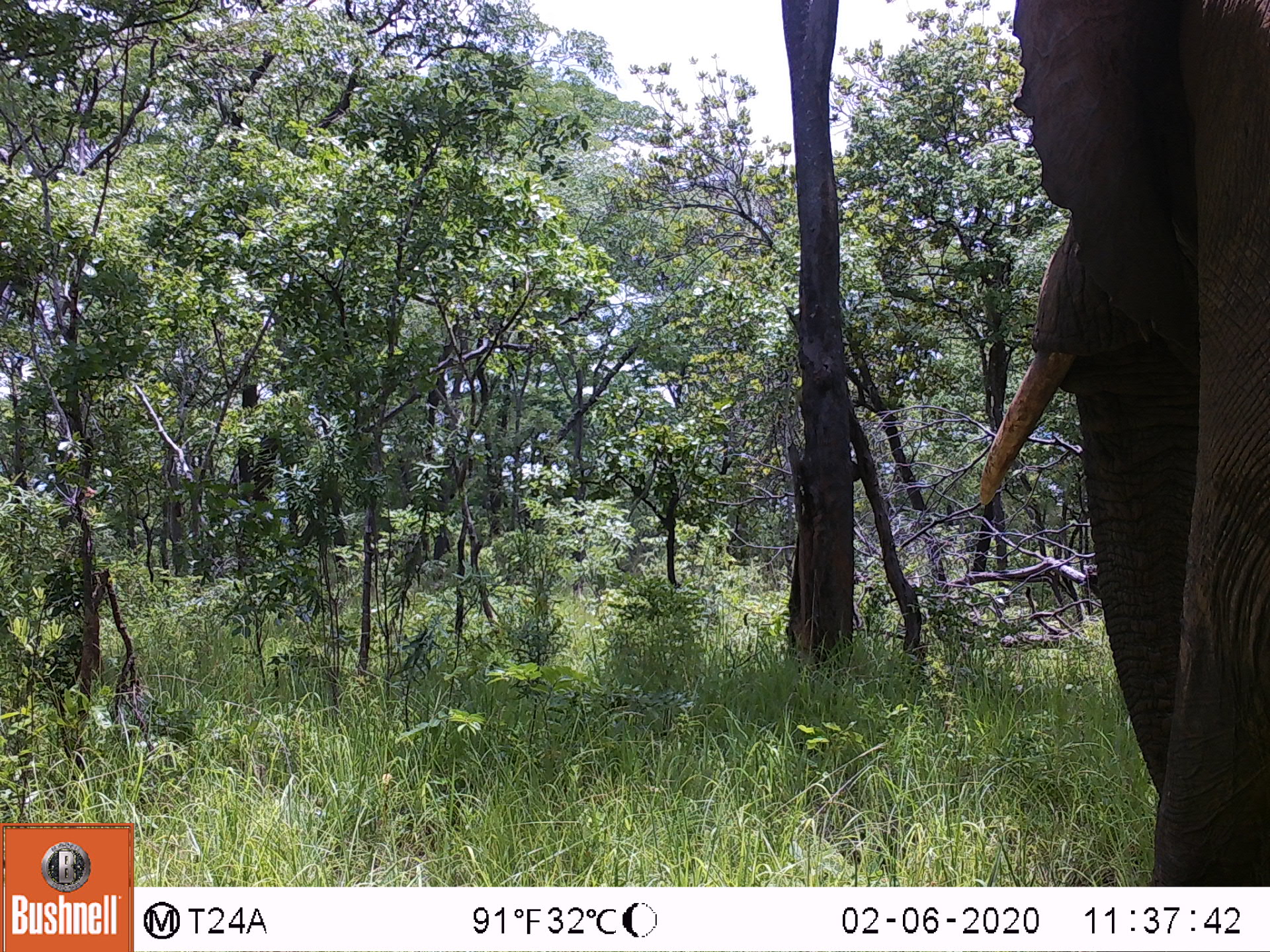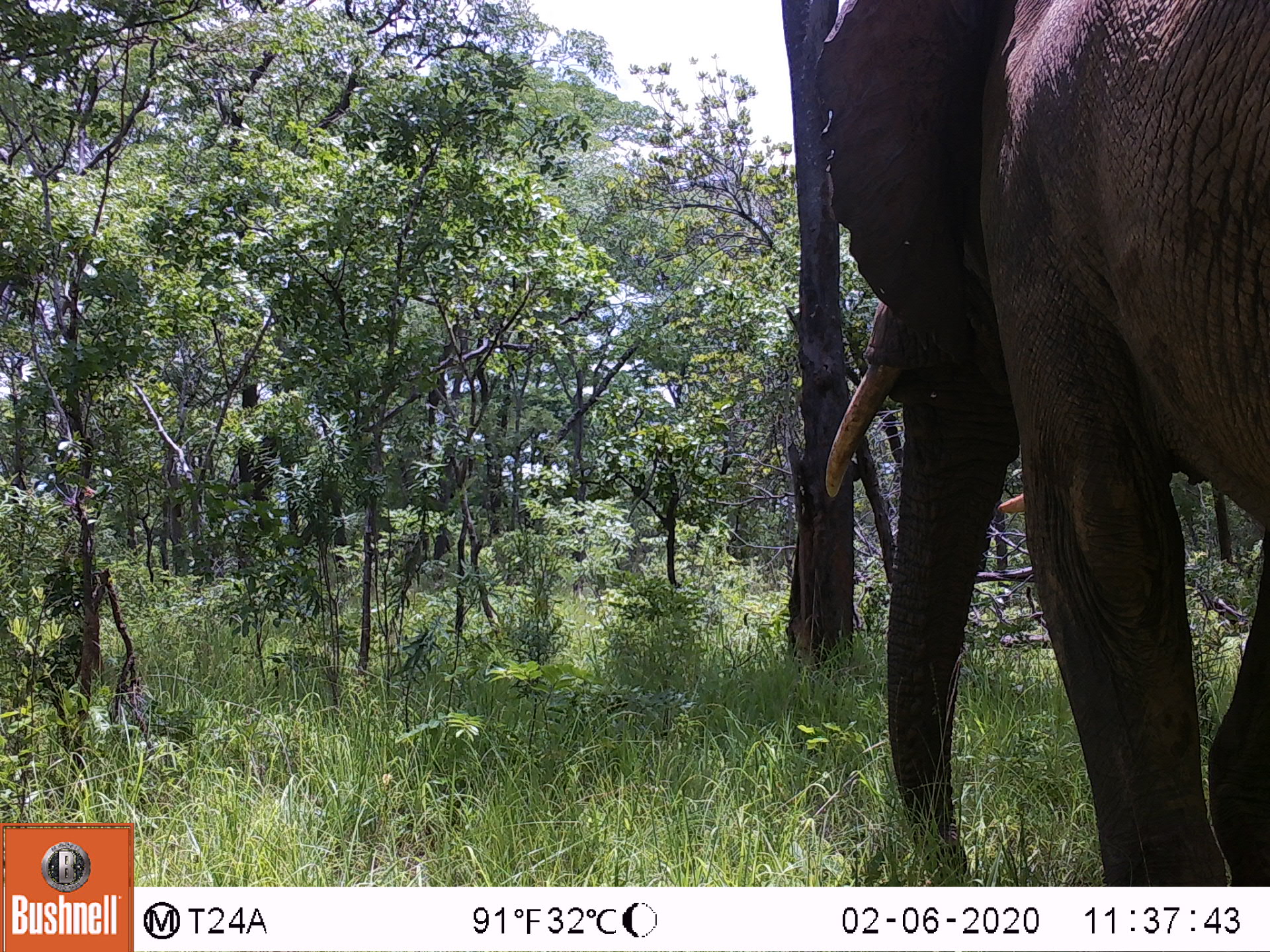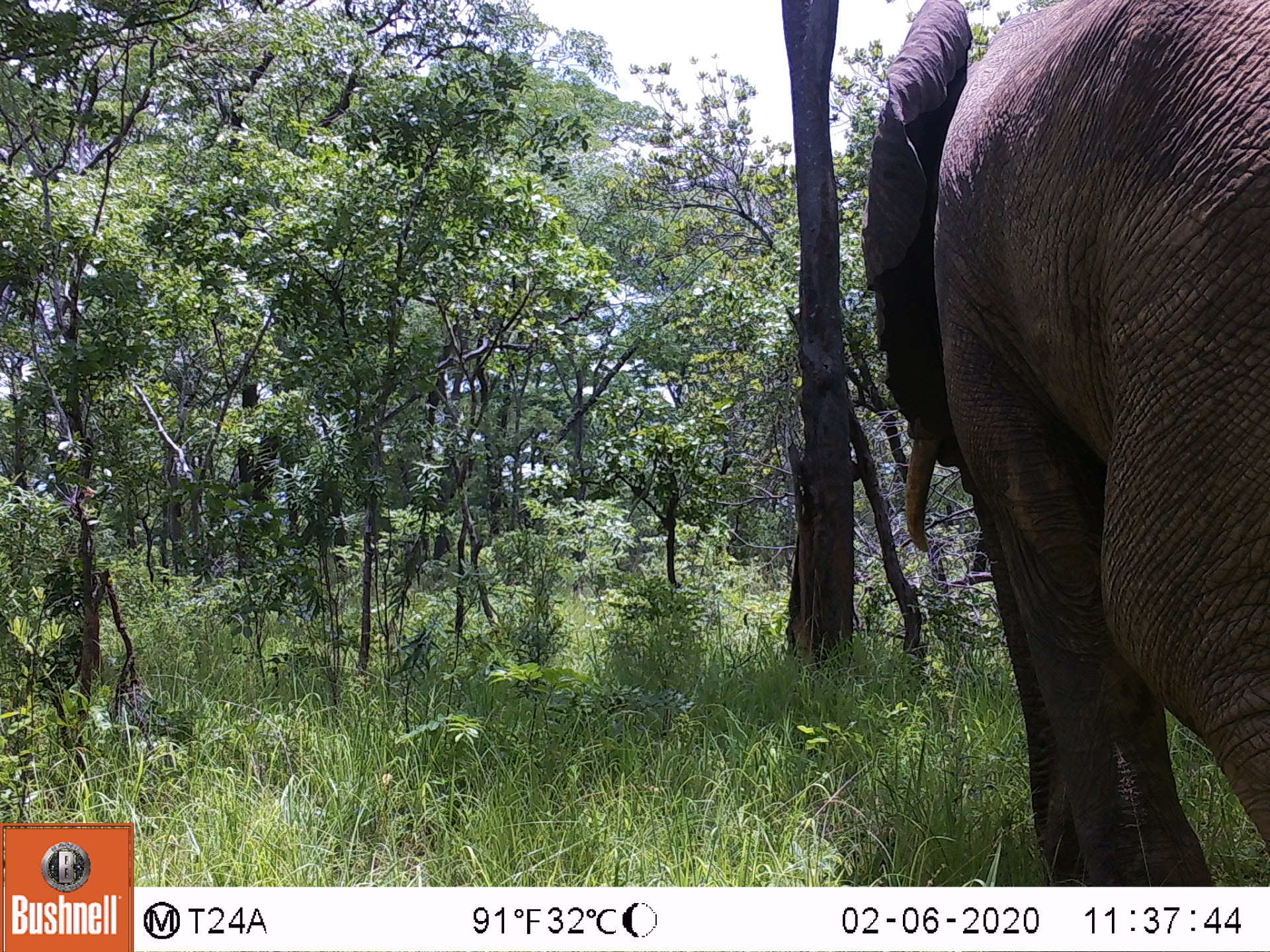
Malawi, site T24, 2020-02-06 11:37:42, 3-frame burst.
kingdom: Animalia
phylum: Chordata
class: Mammalia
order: Proboscidea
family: Elephantidae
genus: Loxodonta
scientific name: Loxodonta africana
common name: african savanna elephant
African savanna elephant (Loxodonta africana), count 1.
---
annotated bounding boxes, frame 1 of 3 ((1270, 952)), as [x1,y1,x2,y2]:
african savanna elephant: [966,0,1267,883]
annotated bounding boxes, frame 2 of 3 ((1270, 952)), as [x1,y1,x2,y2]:
african savanna elephant: [805,0,1267,883]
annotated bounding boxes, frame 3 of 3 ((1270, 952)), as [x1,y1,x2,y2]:
african savanna elephant: [854,0,1267,885]